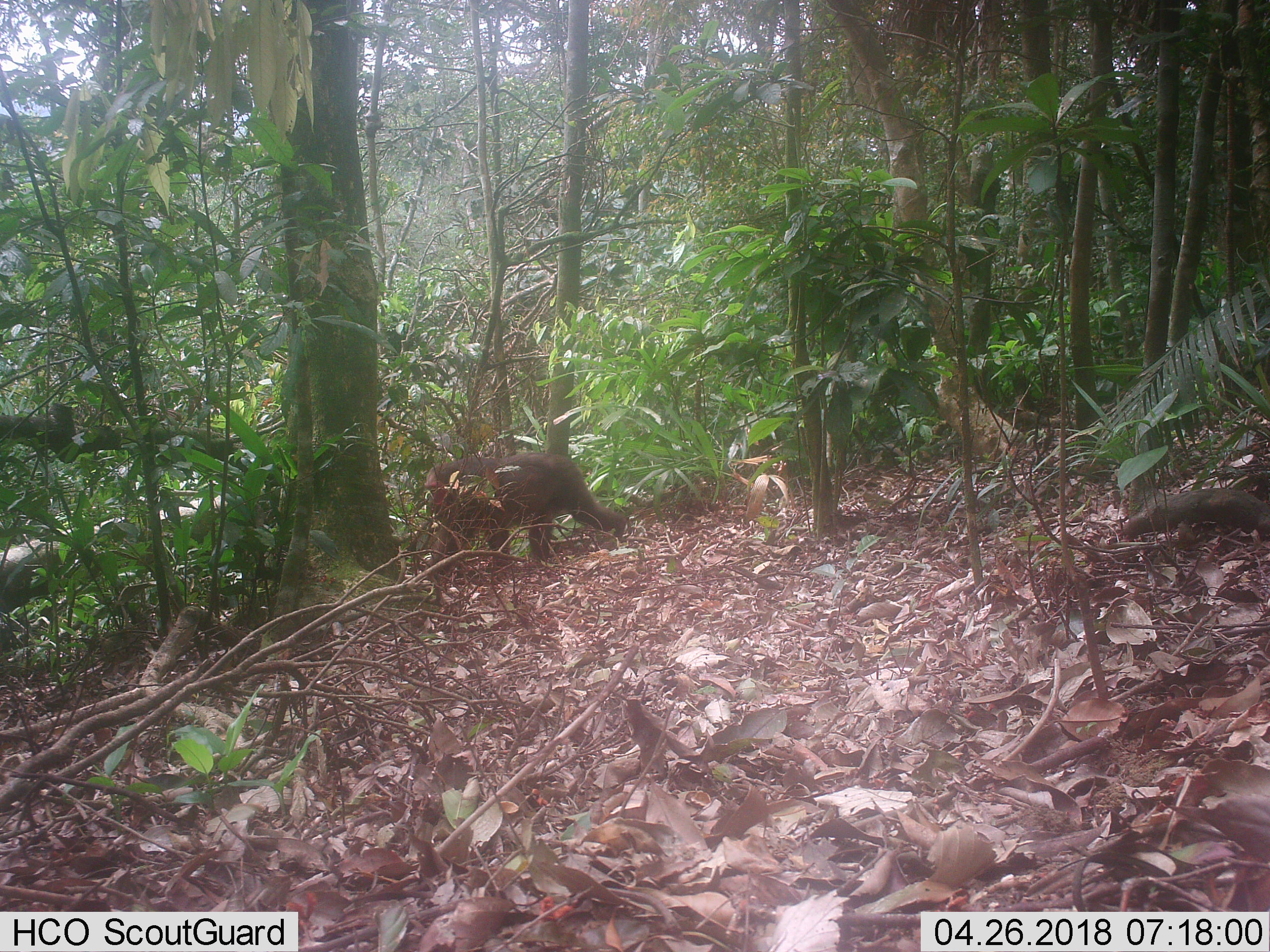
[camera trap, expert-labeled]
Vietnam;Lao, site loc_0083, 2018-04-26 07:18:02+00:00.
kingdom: Animalia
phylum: Chordata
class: Mammalia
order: Primates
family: Cercopithecidae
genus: Macaca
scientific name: Macaca arctoides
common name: stump-tailed macaque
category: stump tailed macaque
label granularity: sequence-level